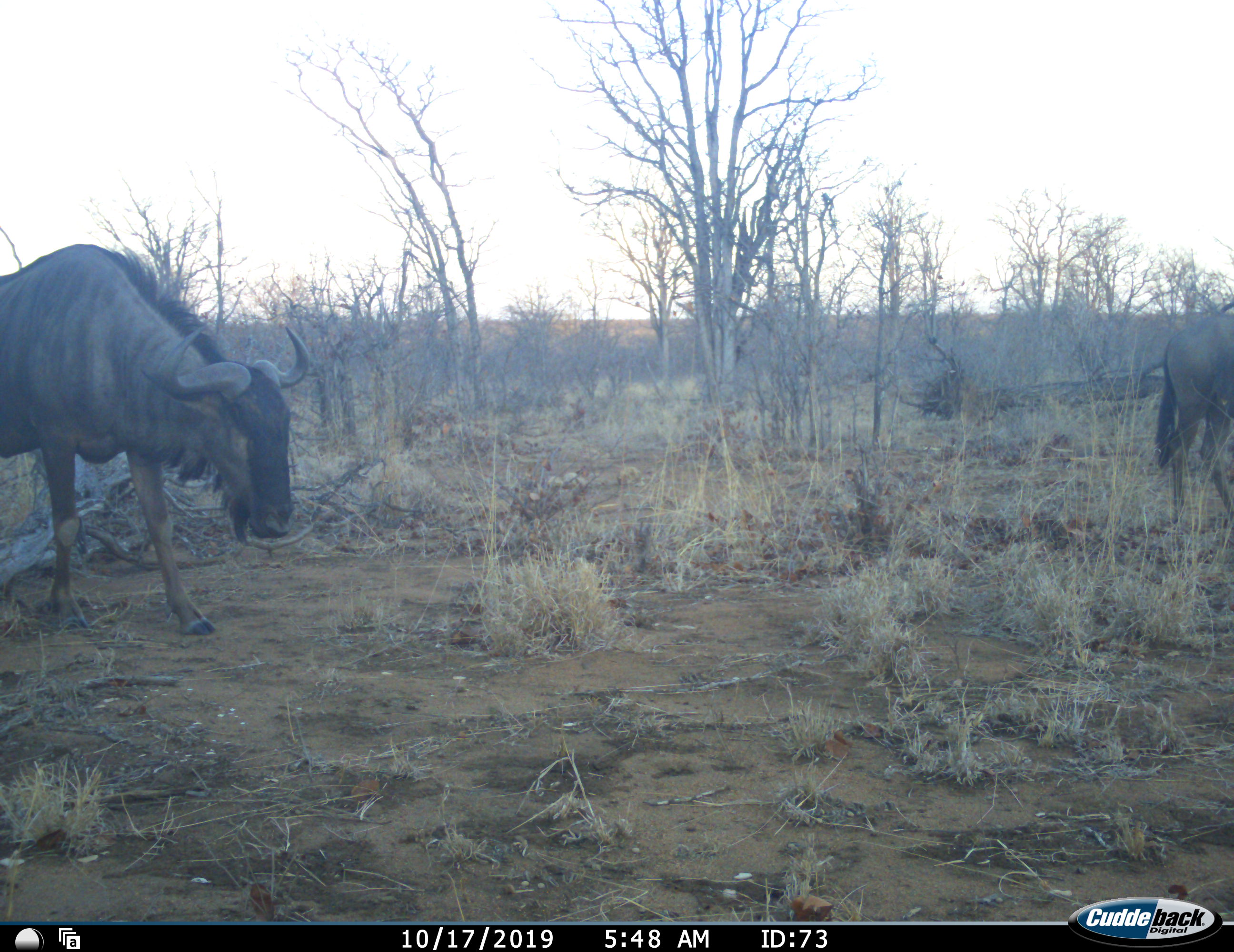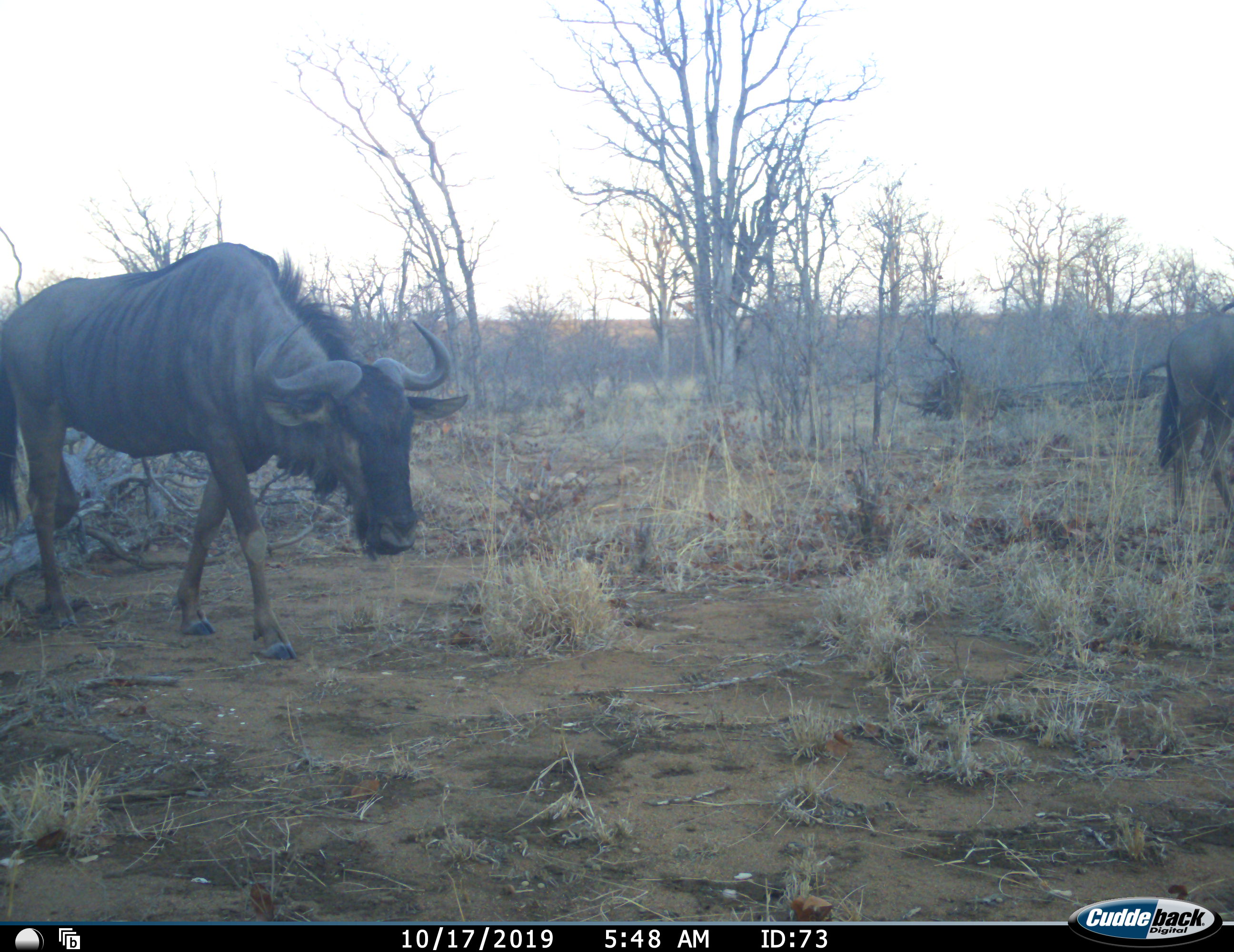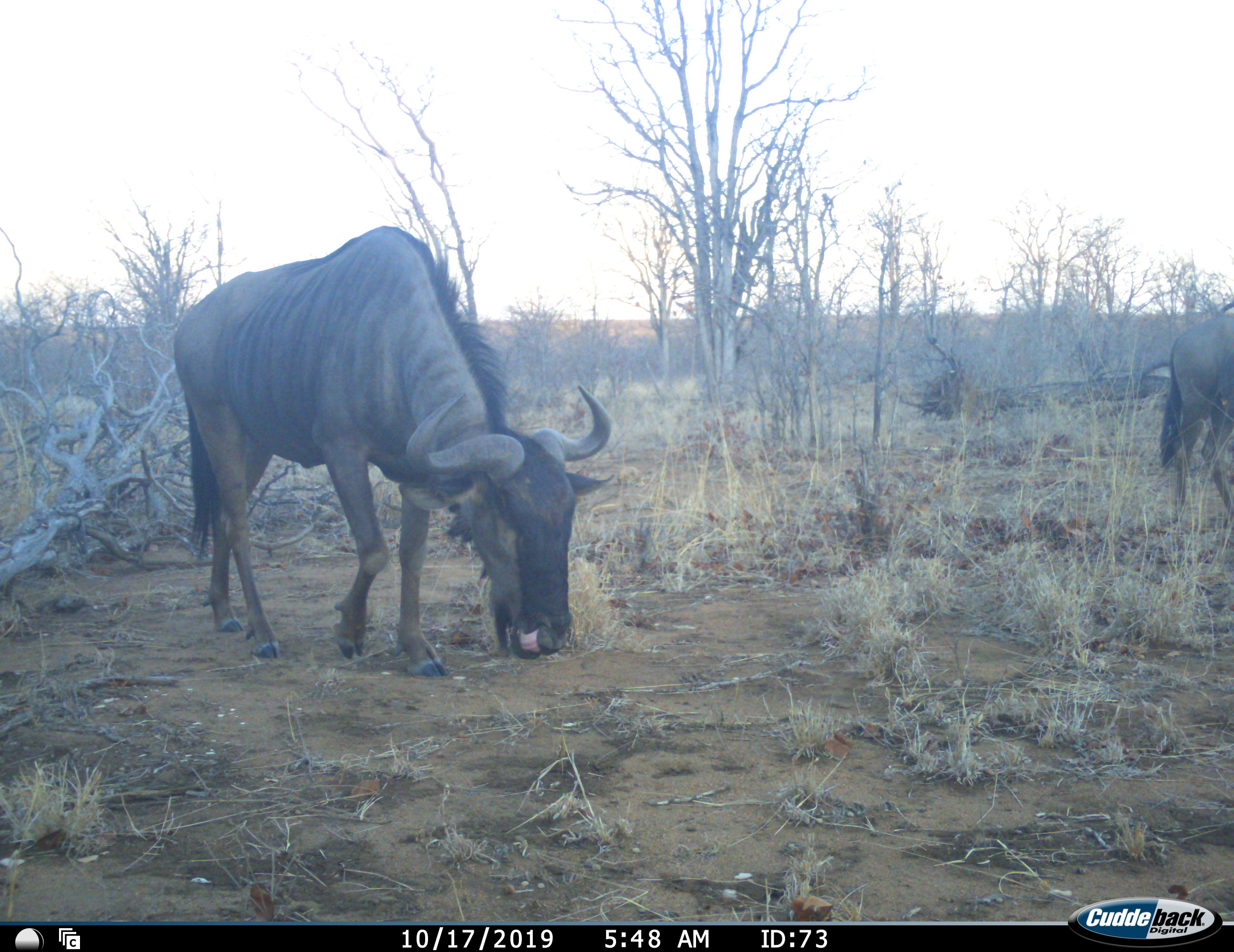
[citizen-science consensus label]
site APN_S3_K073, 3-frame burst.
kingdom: Animalia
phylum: Chordata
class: Mammalia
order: Artiodactyla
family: Bovidae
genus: Connochaetes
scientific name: Connochaetes taurinus taurinus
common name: blue wildebeest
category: wildebeestblue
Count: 2.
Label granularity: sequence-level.